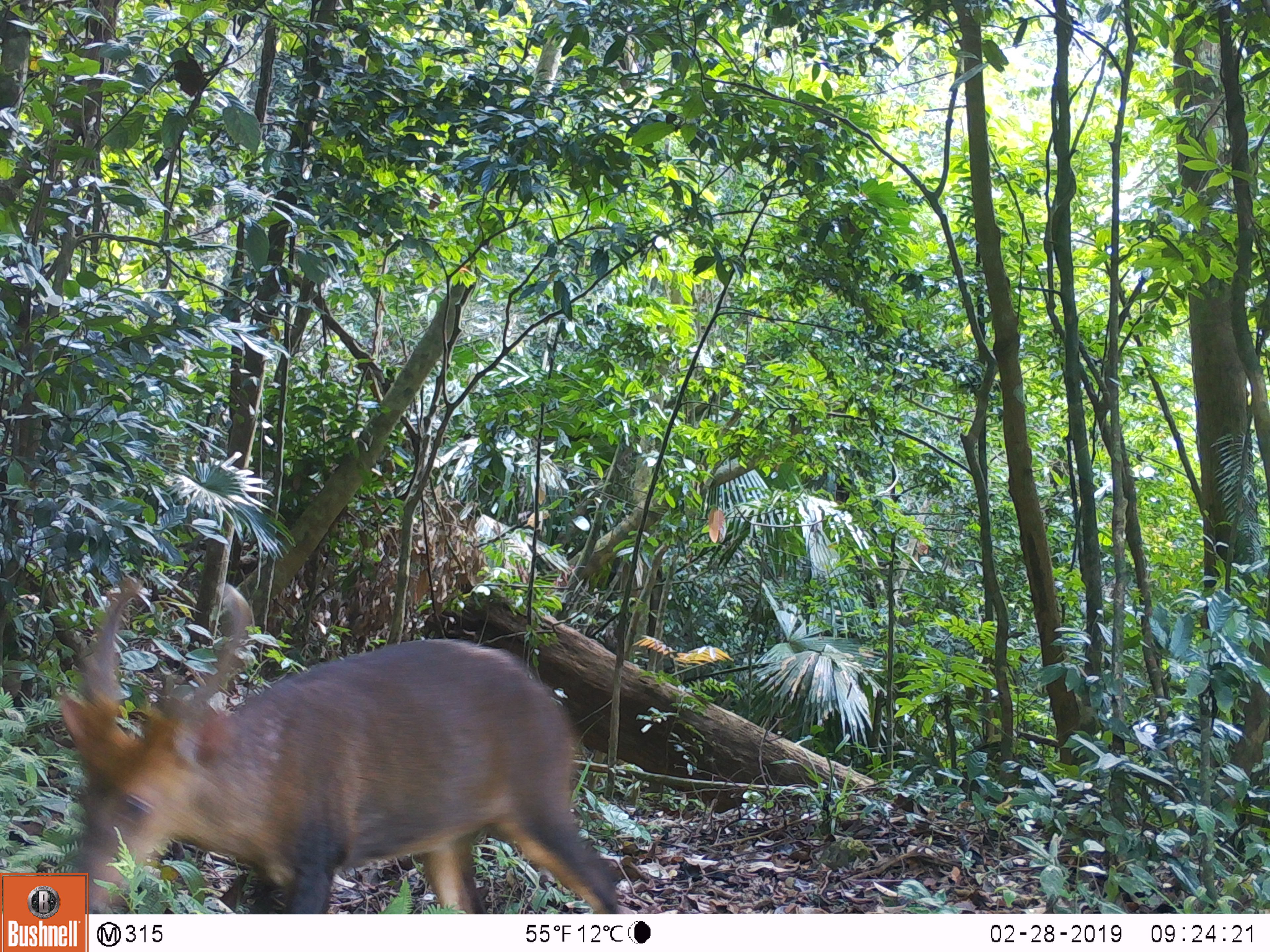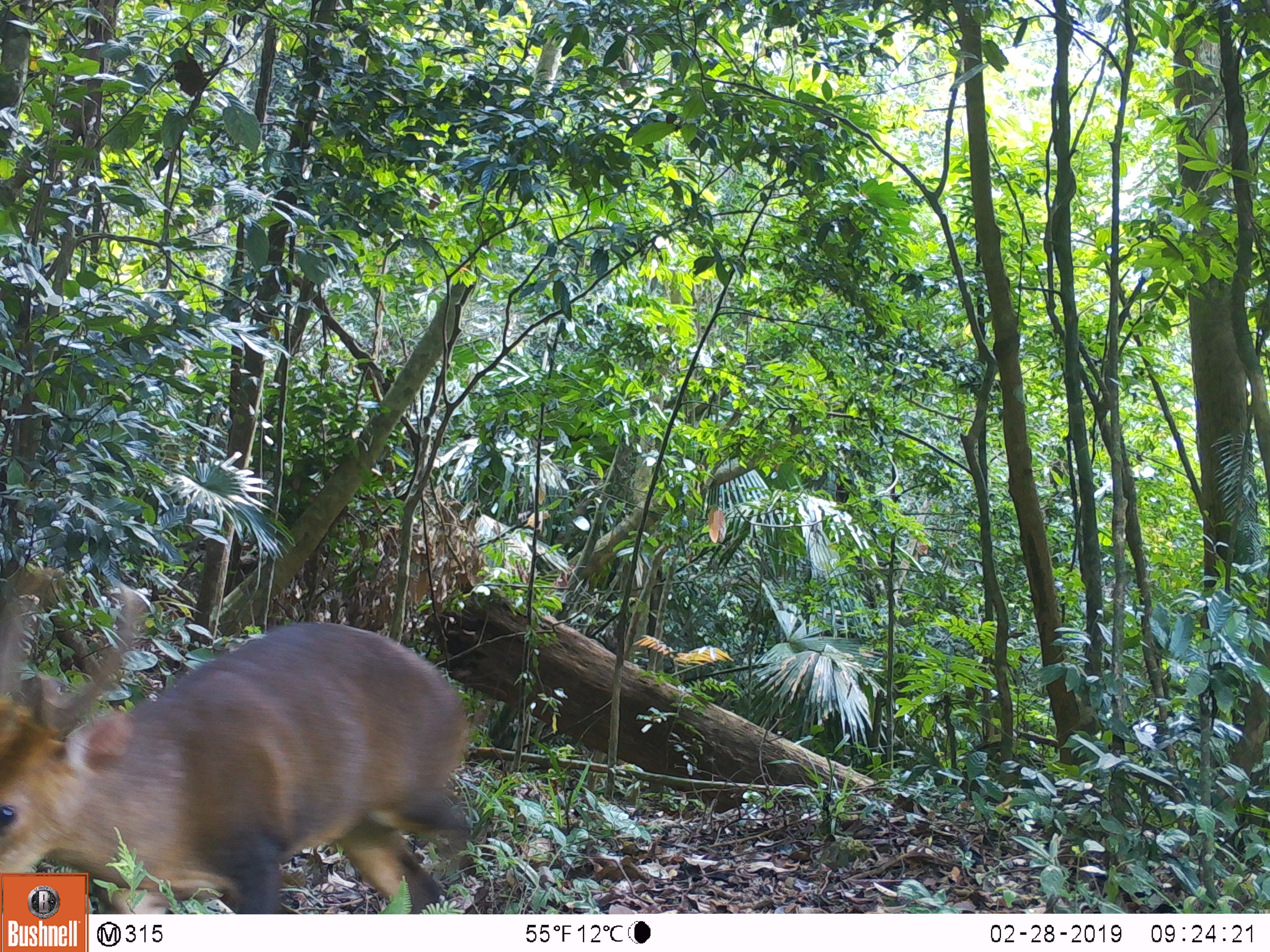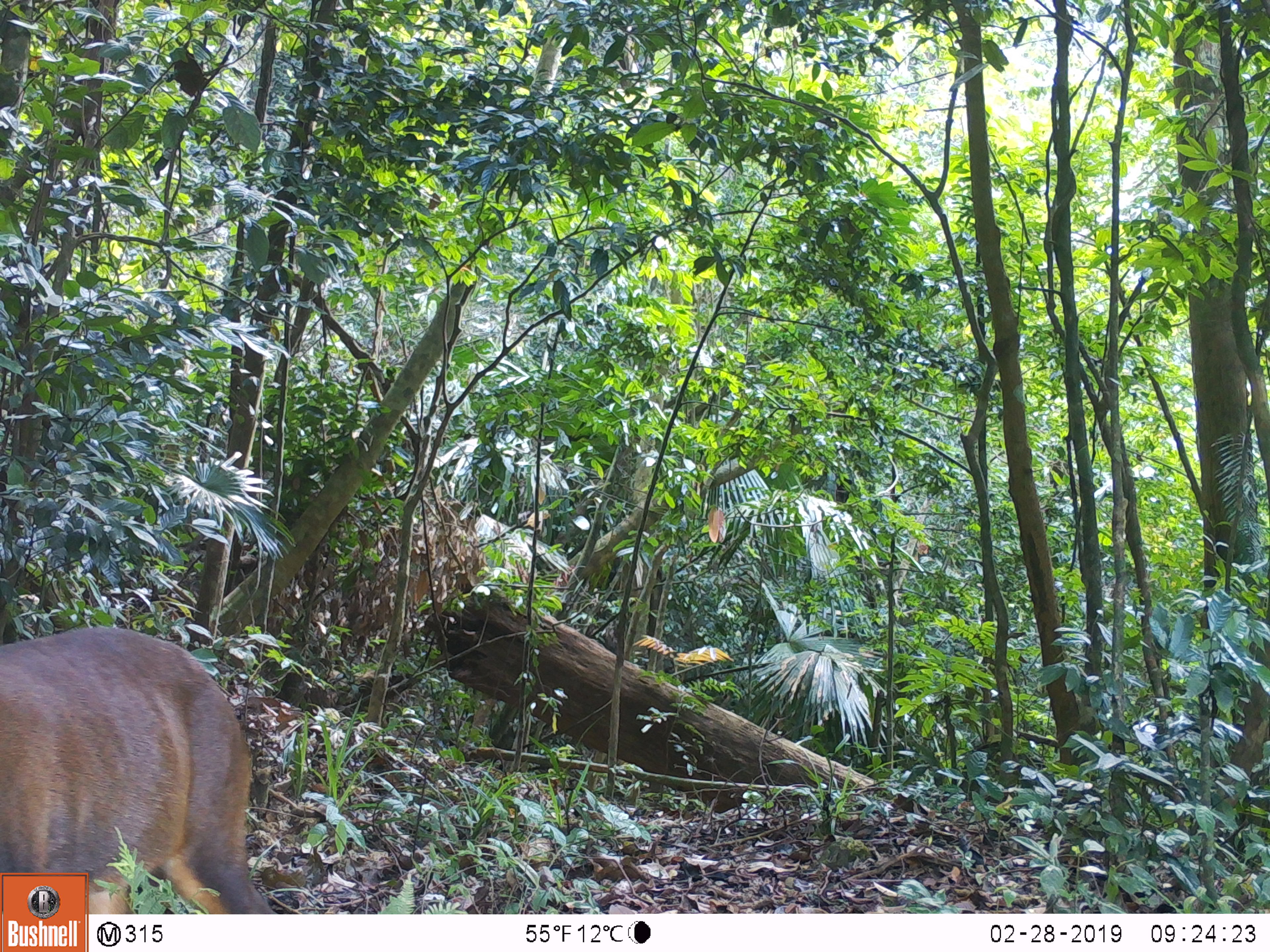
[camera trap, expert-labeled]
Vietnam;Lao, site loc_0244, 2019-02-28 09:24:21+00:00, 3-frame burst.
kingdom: Animalia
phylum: Chordata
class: Mammalia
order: Artiodactyla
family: Cervidae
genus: Muntiacus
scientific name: Muntiacus vuquangensis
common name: large-antlered muntjac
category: large antlered muntjac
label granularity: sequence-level